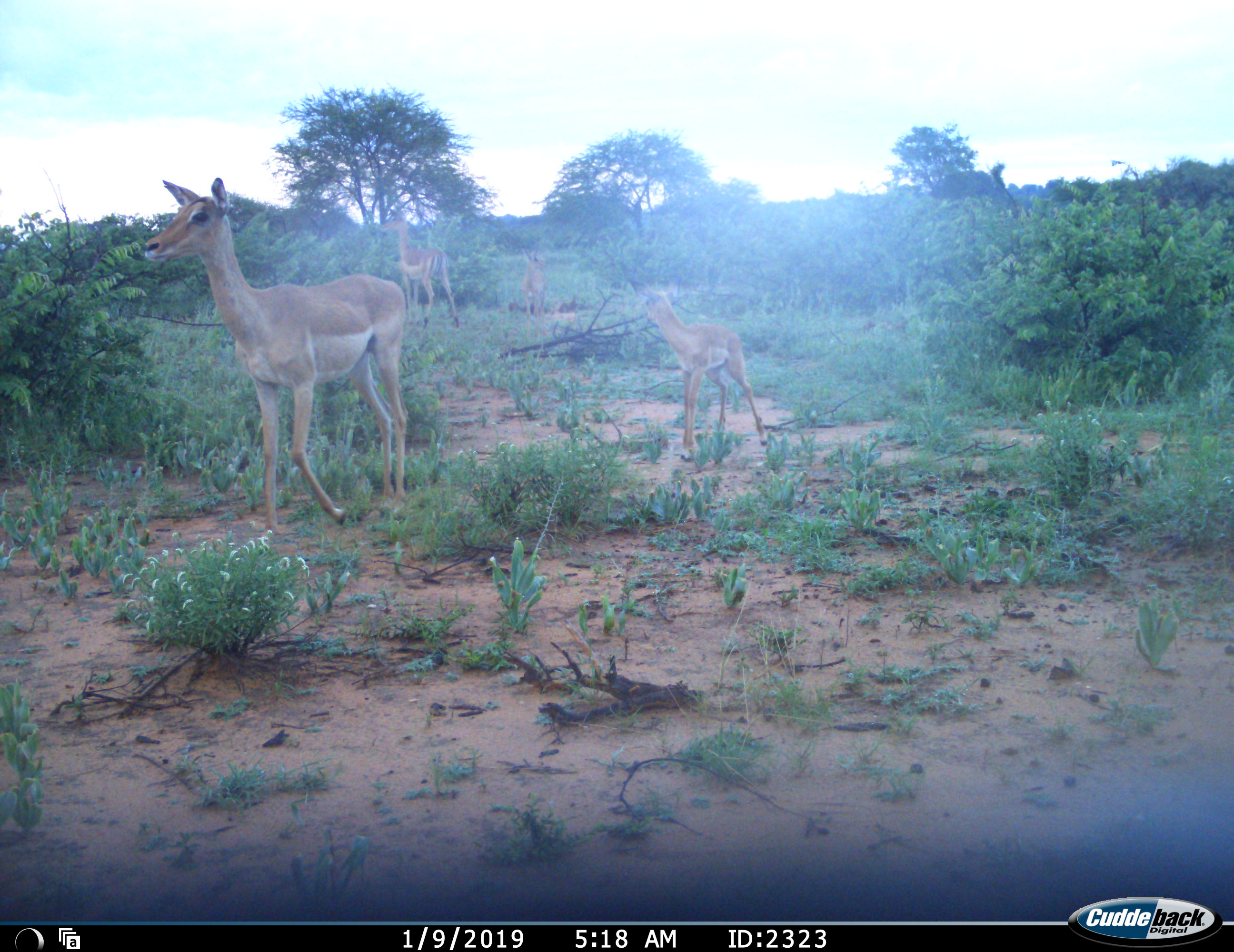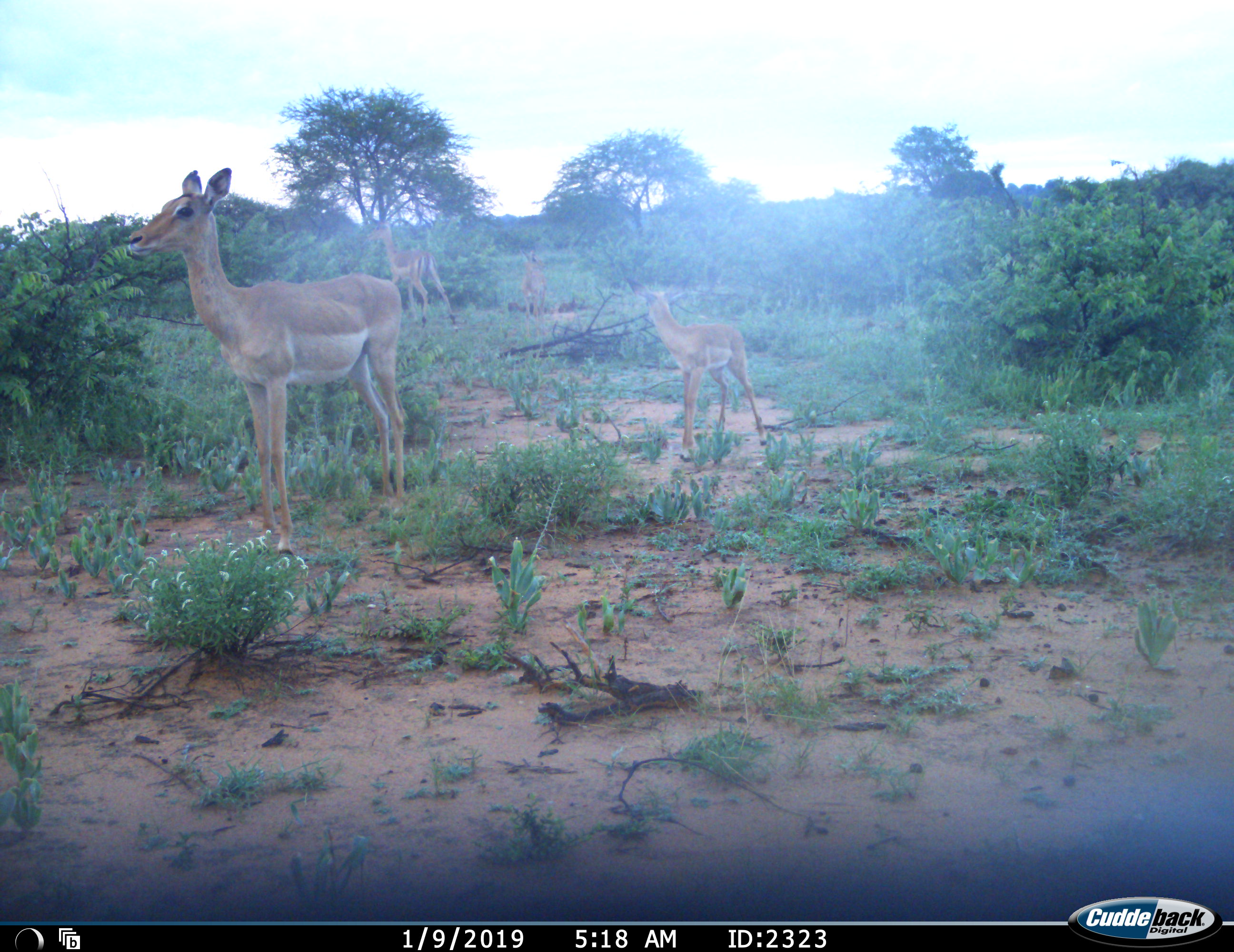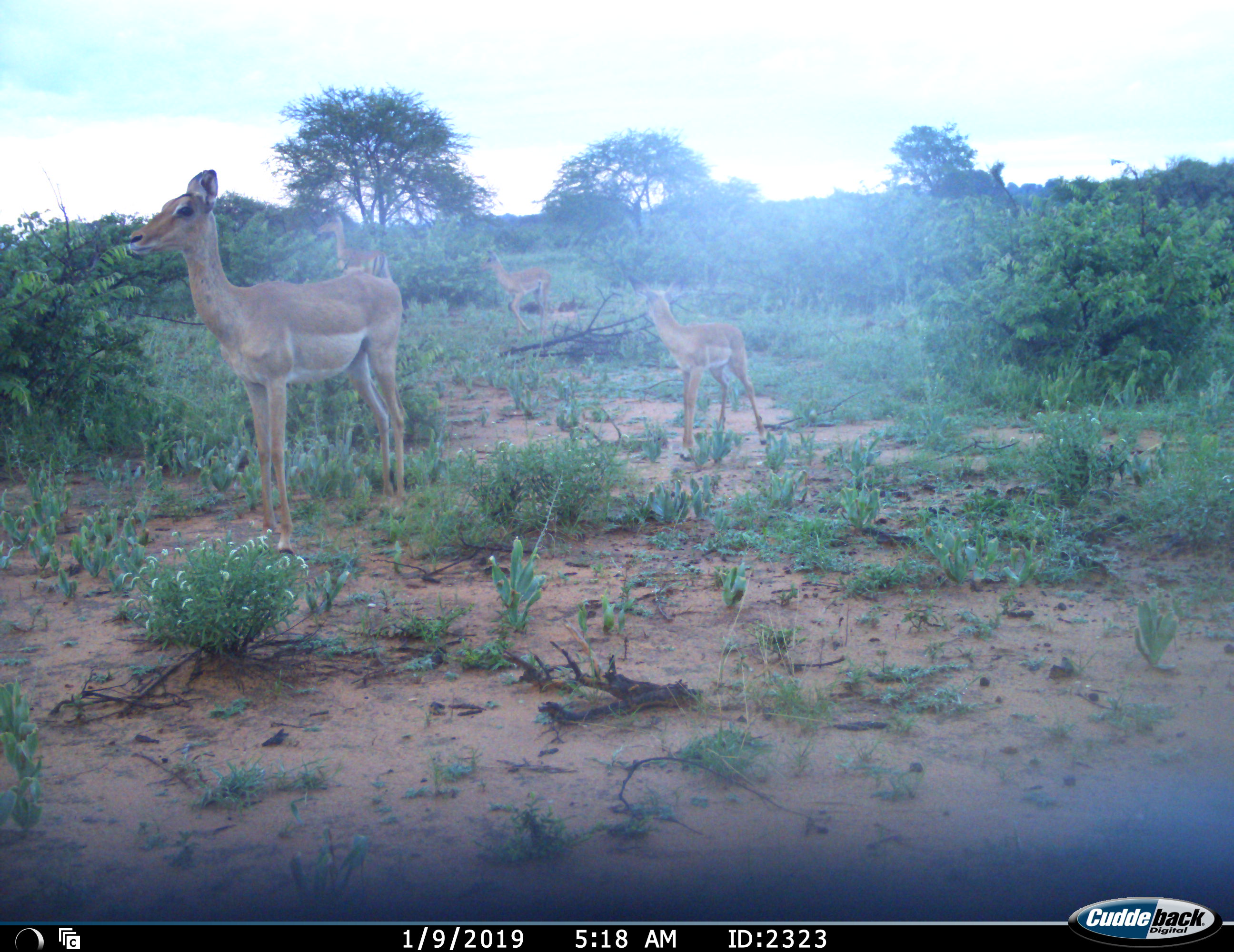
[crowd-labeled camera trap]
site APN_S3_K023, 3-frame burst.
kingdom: Animalia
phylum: Chordata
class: Mammalia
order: Artiodactyla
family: Bovidae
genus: Aepyceros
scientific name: Aepyceros melampus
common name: impala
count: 4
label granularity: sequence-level